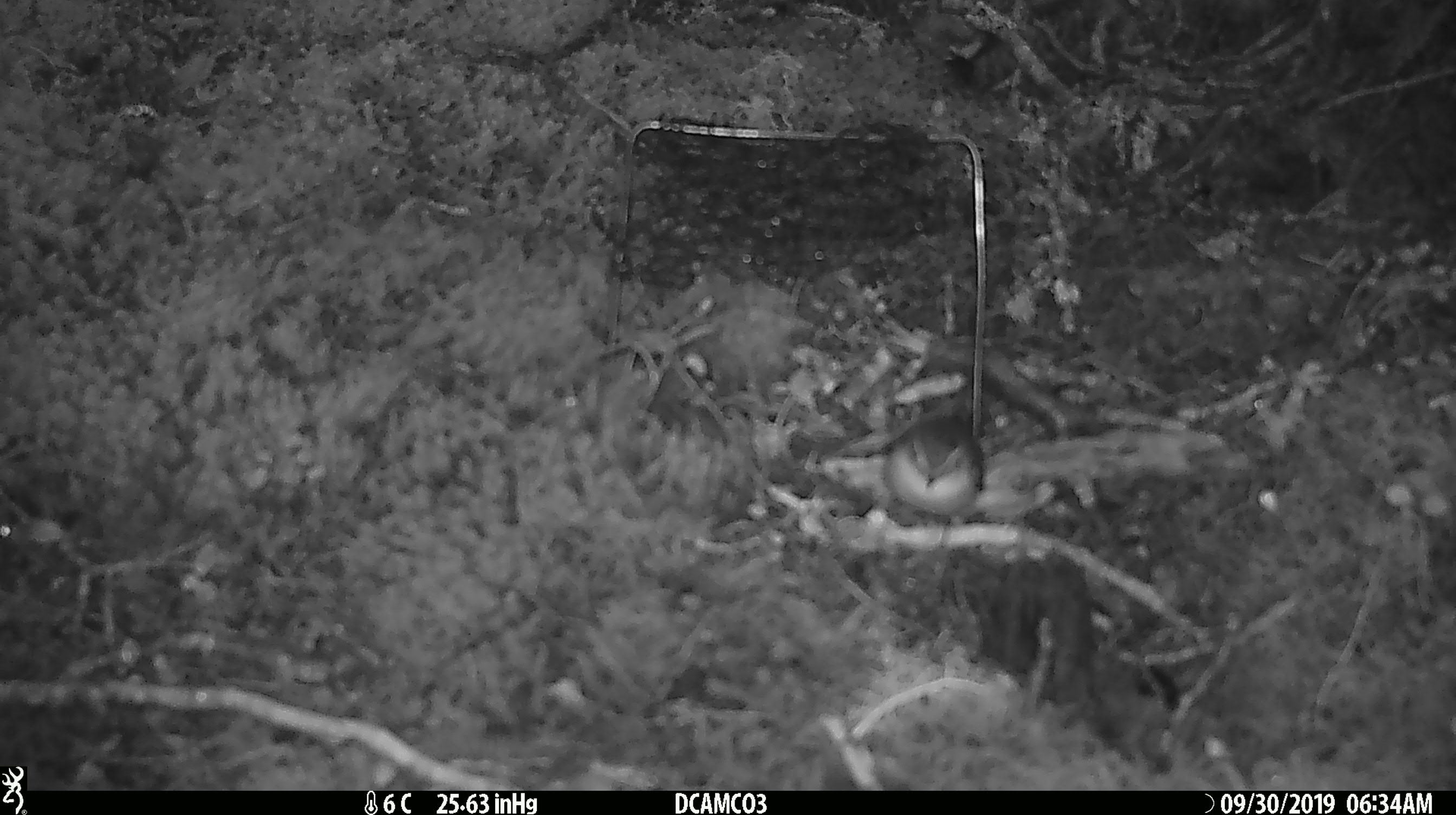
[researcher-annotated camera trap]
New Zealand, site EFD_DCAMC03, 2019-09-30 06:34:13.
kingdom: Animalia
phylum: Chordata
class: Aves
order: Passeriformes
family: Acanthisittidae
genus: Acanthisitta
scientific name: Acanthisitta chloris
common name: rifleman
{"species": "rifleman (Acanthisitta chloris)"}